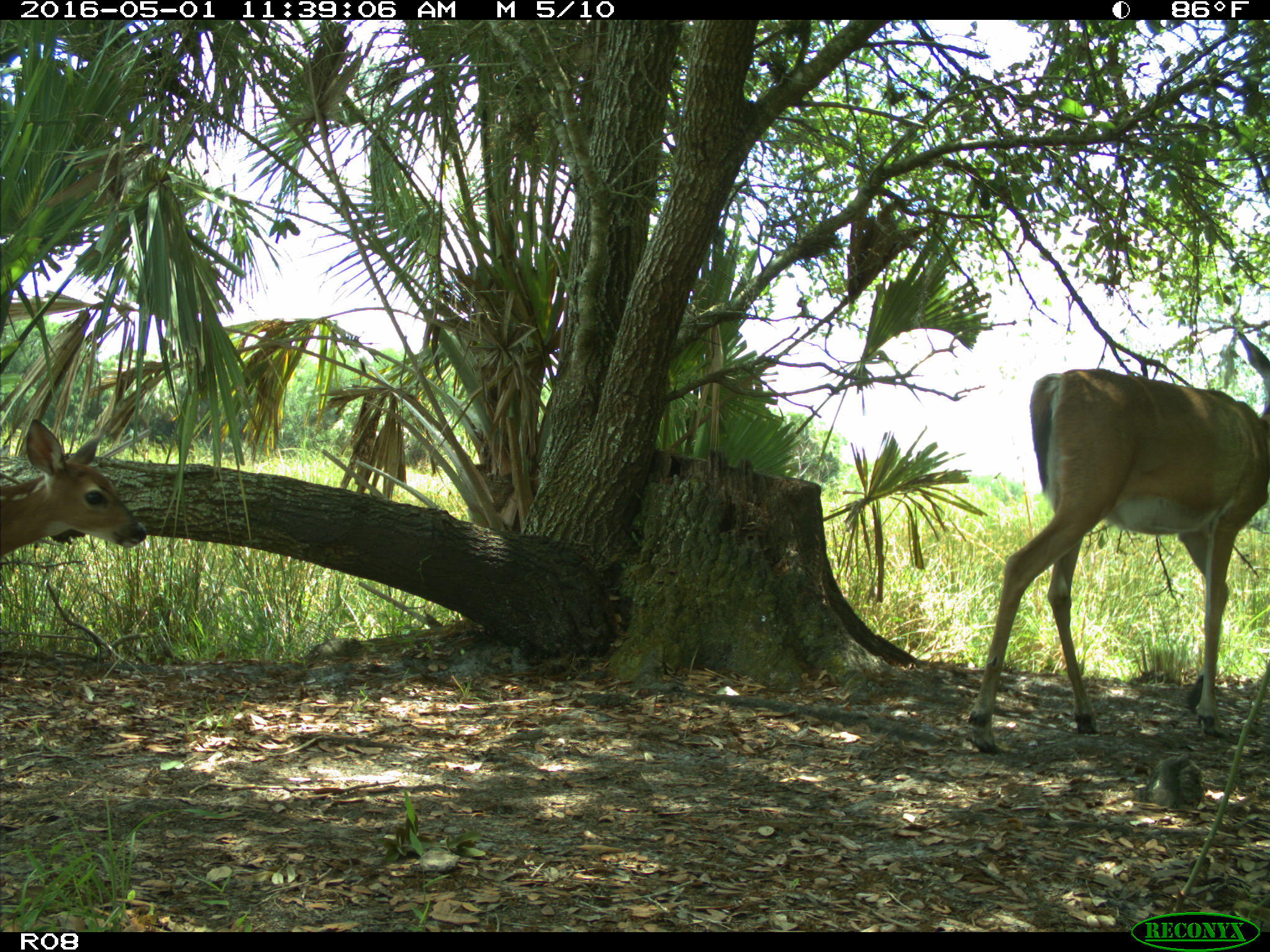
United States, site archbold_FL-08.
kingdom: Animalia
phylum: Chordata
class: Mammalia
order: Artiodactyla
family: Cervidae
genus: Odocoileus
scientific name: Odocoileus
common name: deer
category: unidentified deer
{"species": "unidentified deer (deer) (Odocoileus)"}